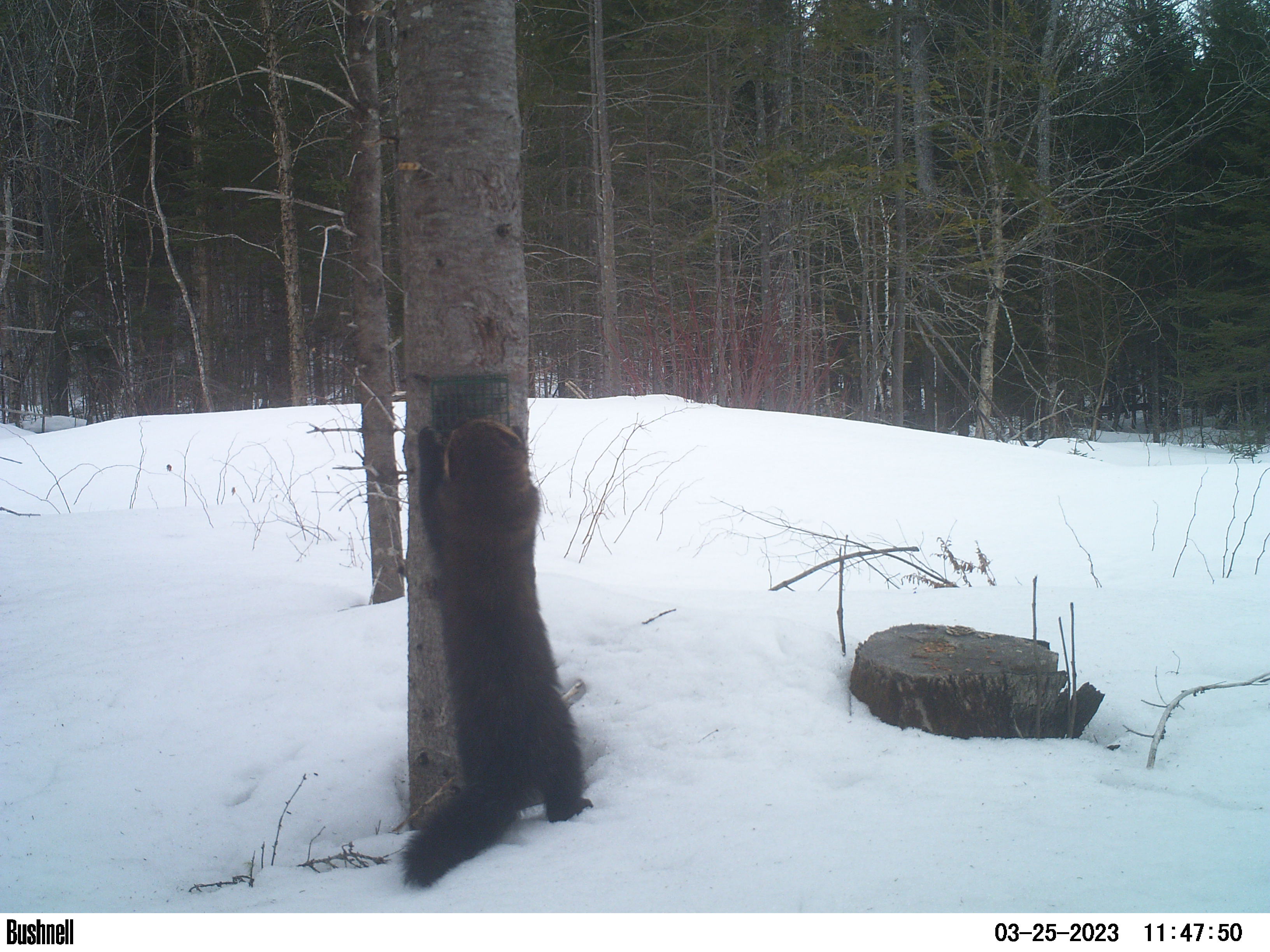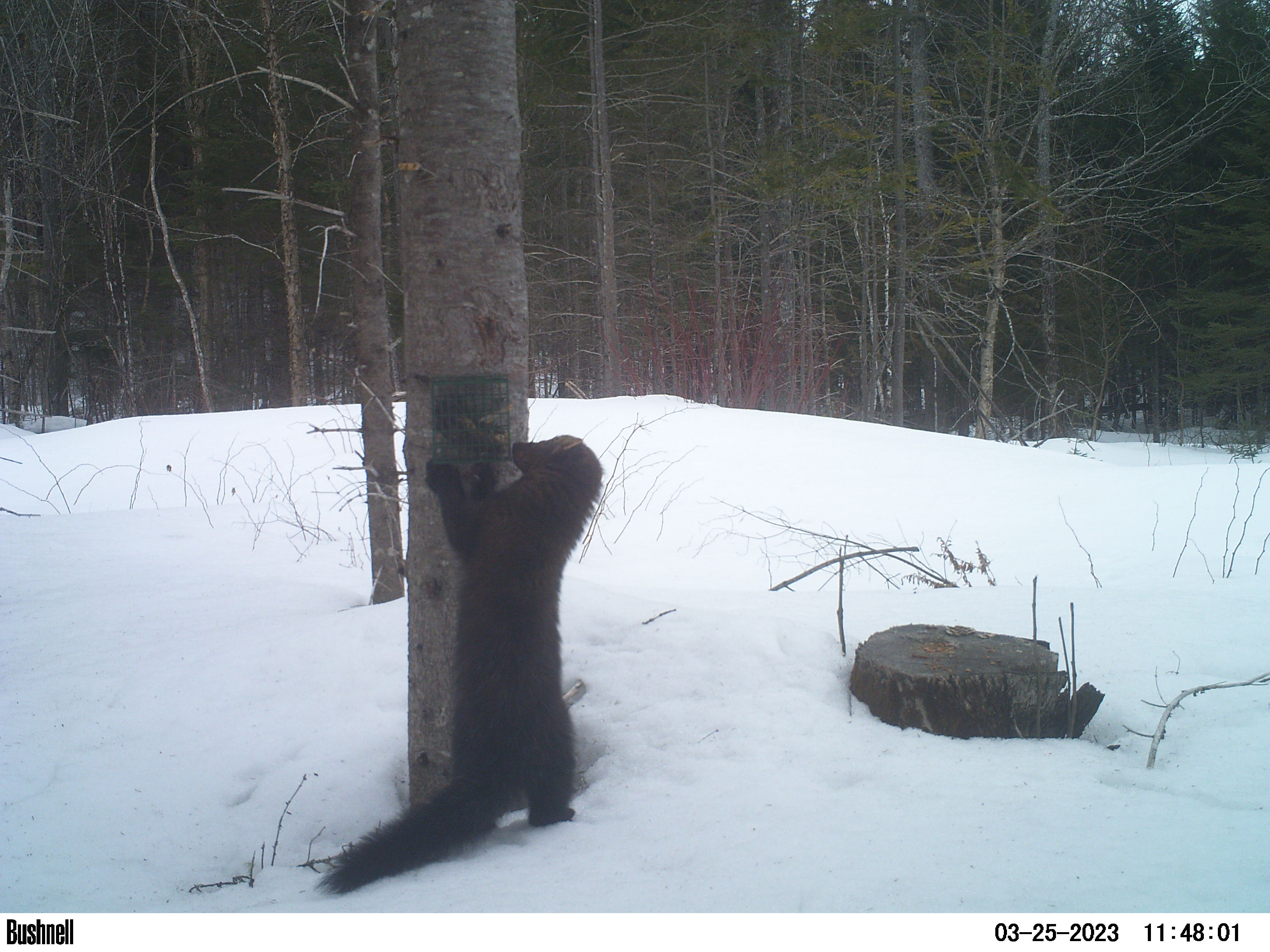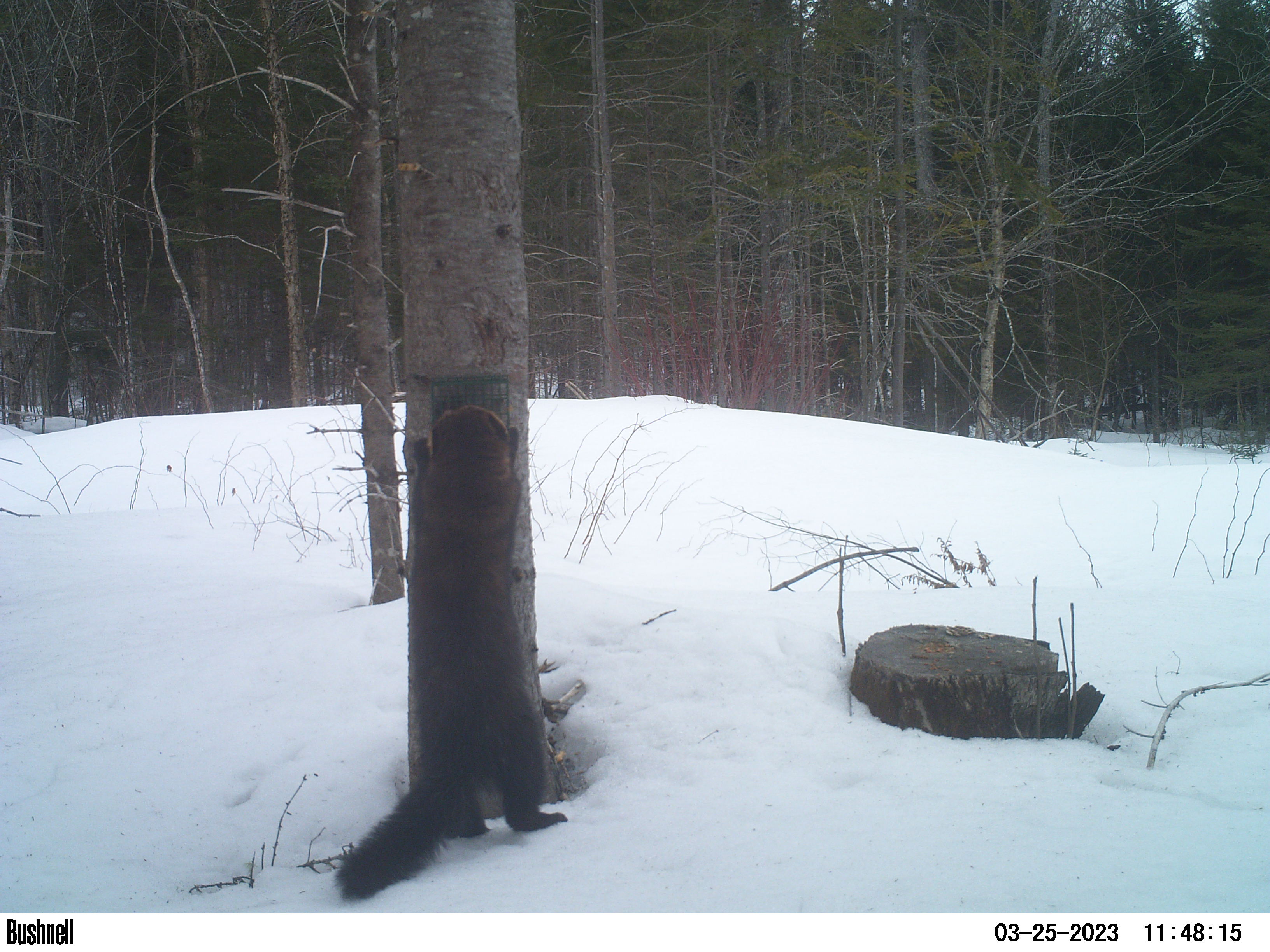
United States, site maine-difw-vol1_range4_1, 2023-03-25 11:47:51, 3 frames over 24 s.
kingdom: Animalia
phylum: Chordata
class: Mammalia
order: Carnivora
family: Mustelidae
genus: Pekania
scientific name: Pekania pennanti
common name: fisher